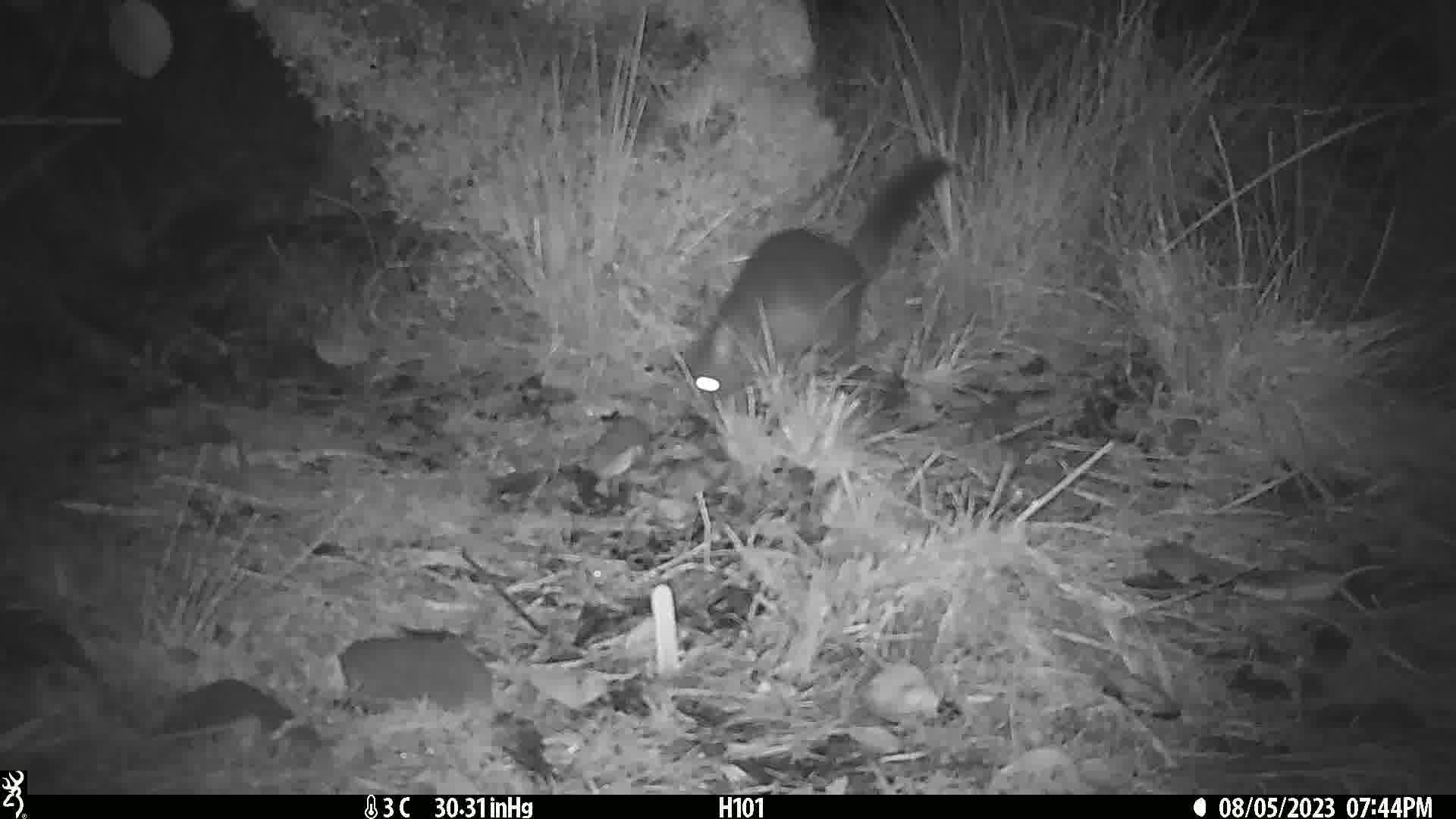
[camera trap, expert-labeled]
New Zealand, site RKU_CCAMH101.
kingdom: Animalia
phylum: Chordata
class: Mammalia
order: Diprotodontia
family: Phalangeridae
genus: Trichosurus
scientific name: Trichosurus vulpecula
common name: common brushtail possum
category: possum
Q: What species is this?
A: Possum (common brushtail possum) (Trichosurus vulpecula).